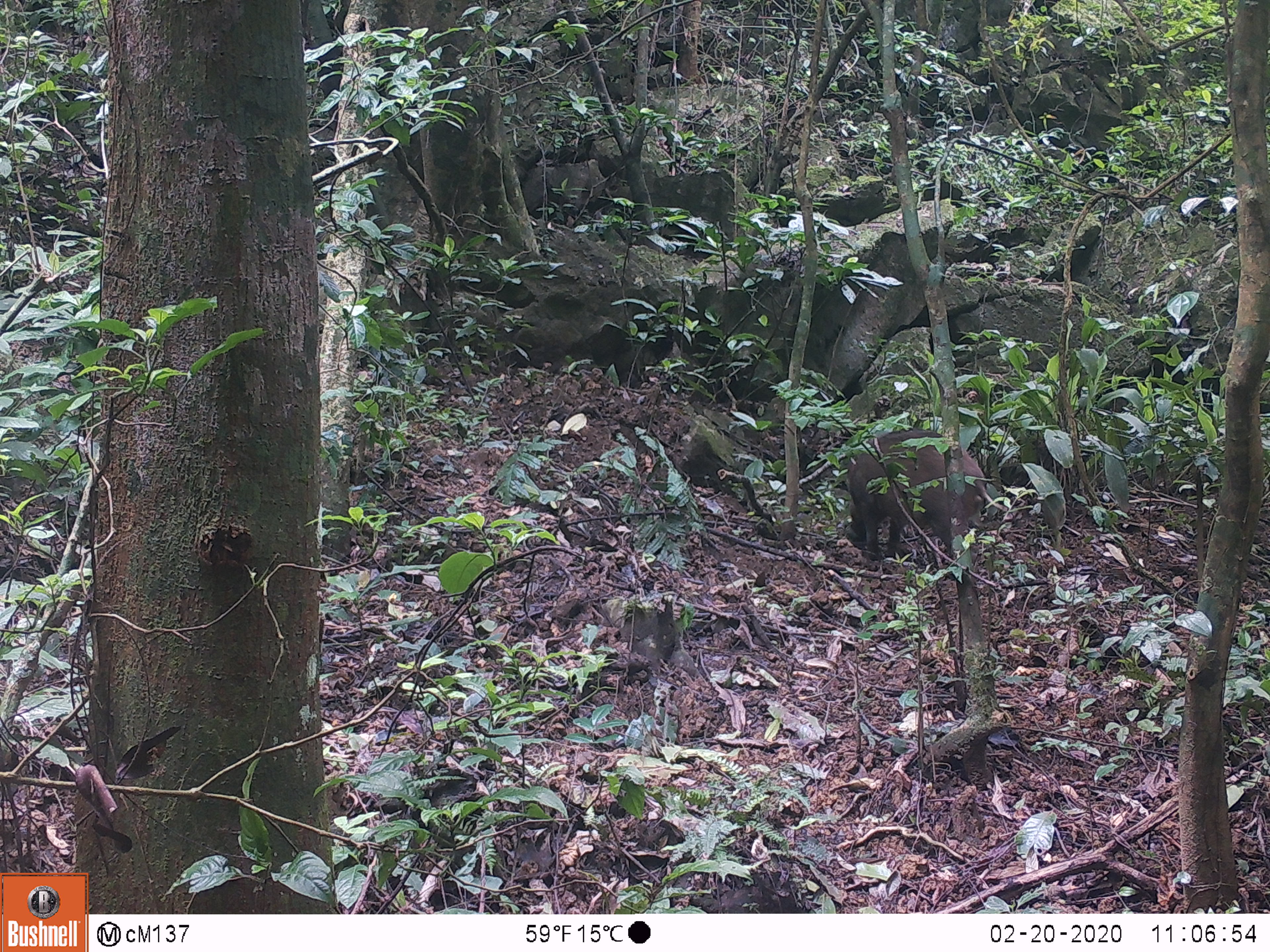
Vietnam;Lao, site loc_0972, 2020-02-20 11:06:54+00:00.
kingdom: Animalia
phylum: Chordata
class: Mammalia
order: Artiodactyla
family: Suidae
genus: Sus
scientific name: Sus scrofa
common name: eurasian wild pig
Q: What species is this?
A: Eurasian wild pig (Sus scrofa).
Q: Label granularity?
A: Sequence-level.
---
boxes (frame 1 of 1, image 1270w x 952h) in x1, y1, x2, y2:
eurasian wild pig: 843, 427, 1010, 561